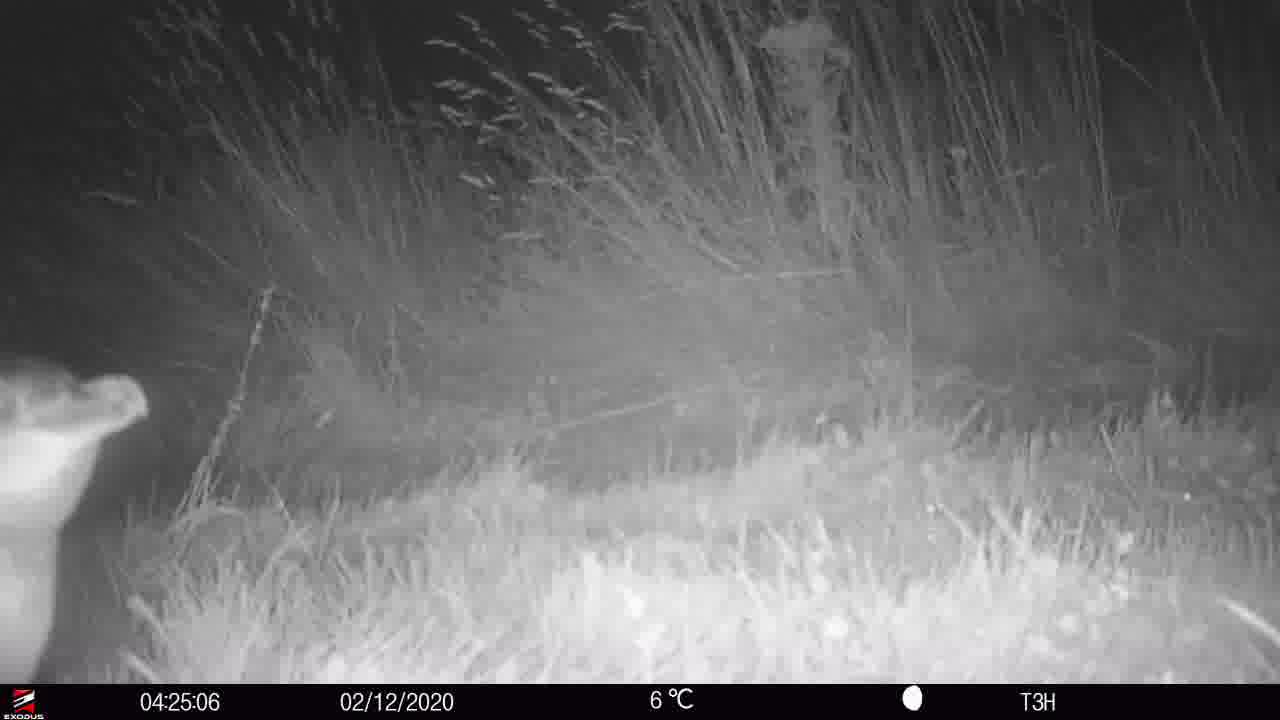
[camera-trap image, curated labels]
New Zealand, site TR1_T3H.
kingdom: Animalia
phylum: Chordata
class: Aves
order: Sphenisciformes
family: Spheniscidae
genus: Eudyptula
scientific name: Eudyptula minor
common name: little blue penguin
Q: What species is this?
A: Little blue penguin (Eudyptula minor).